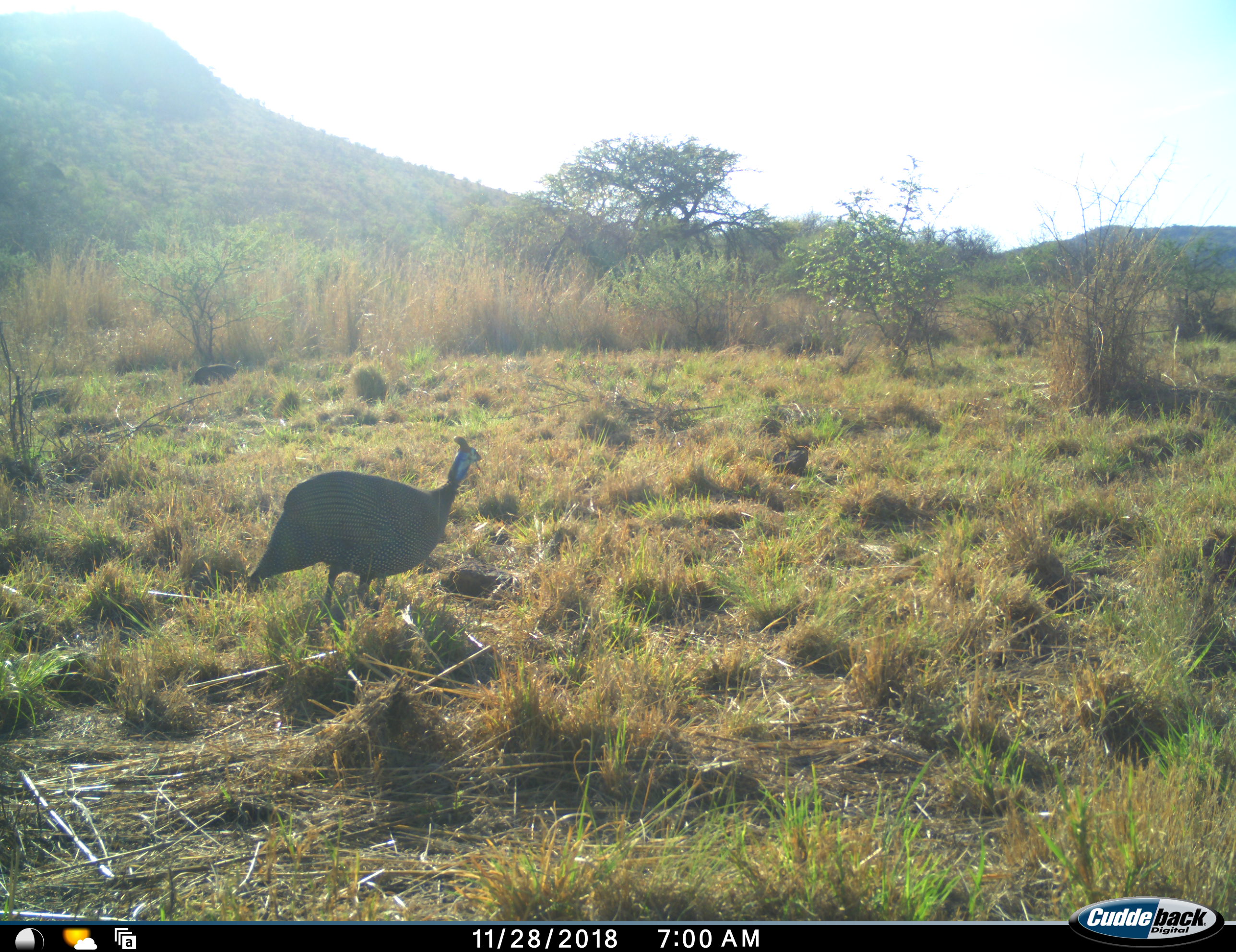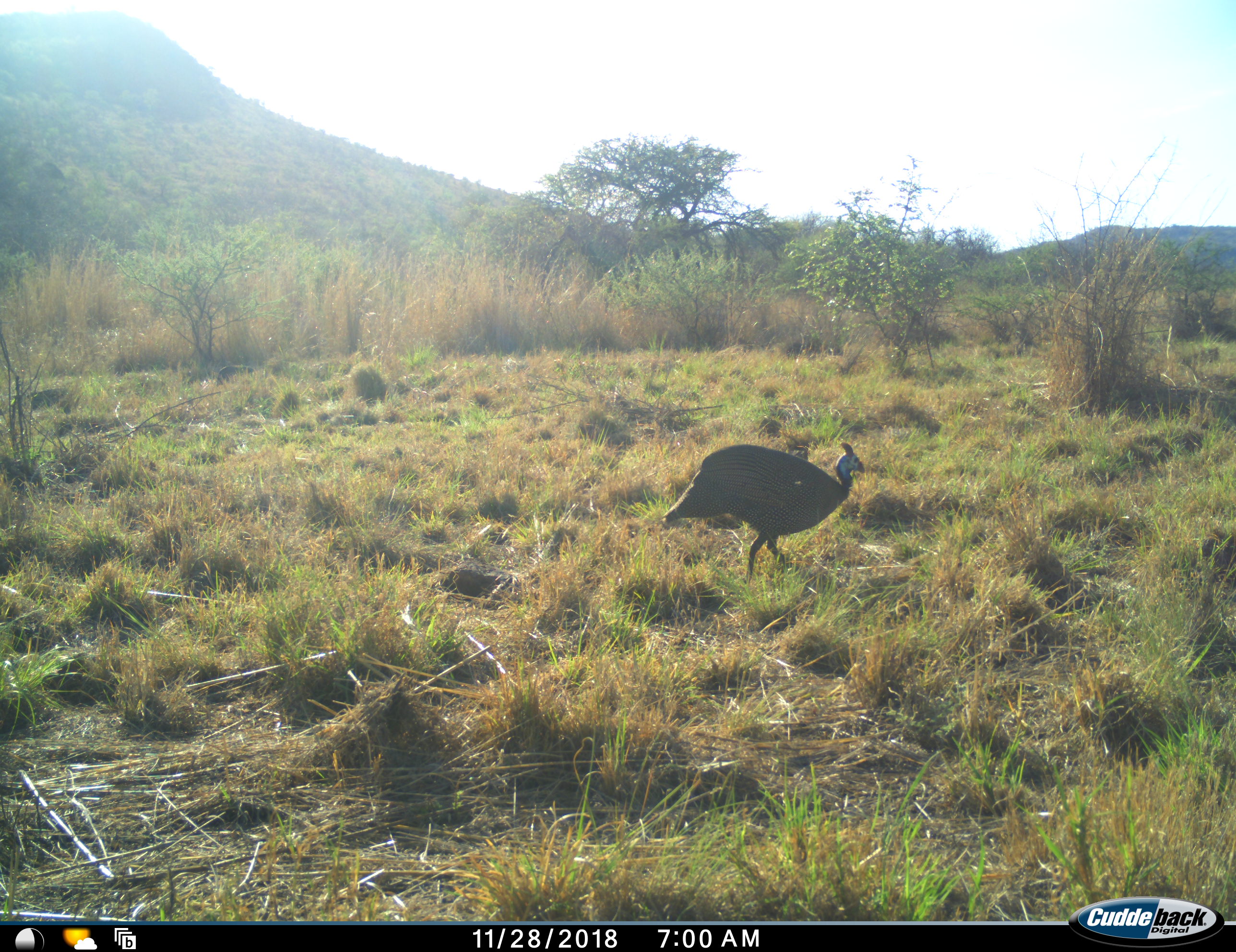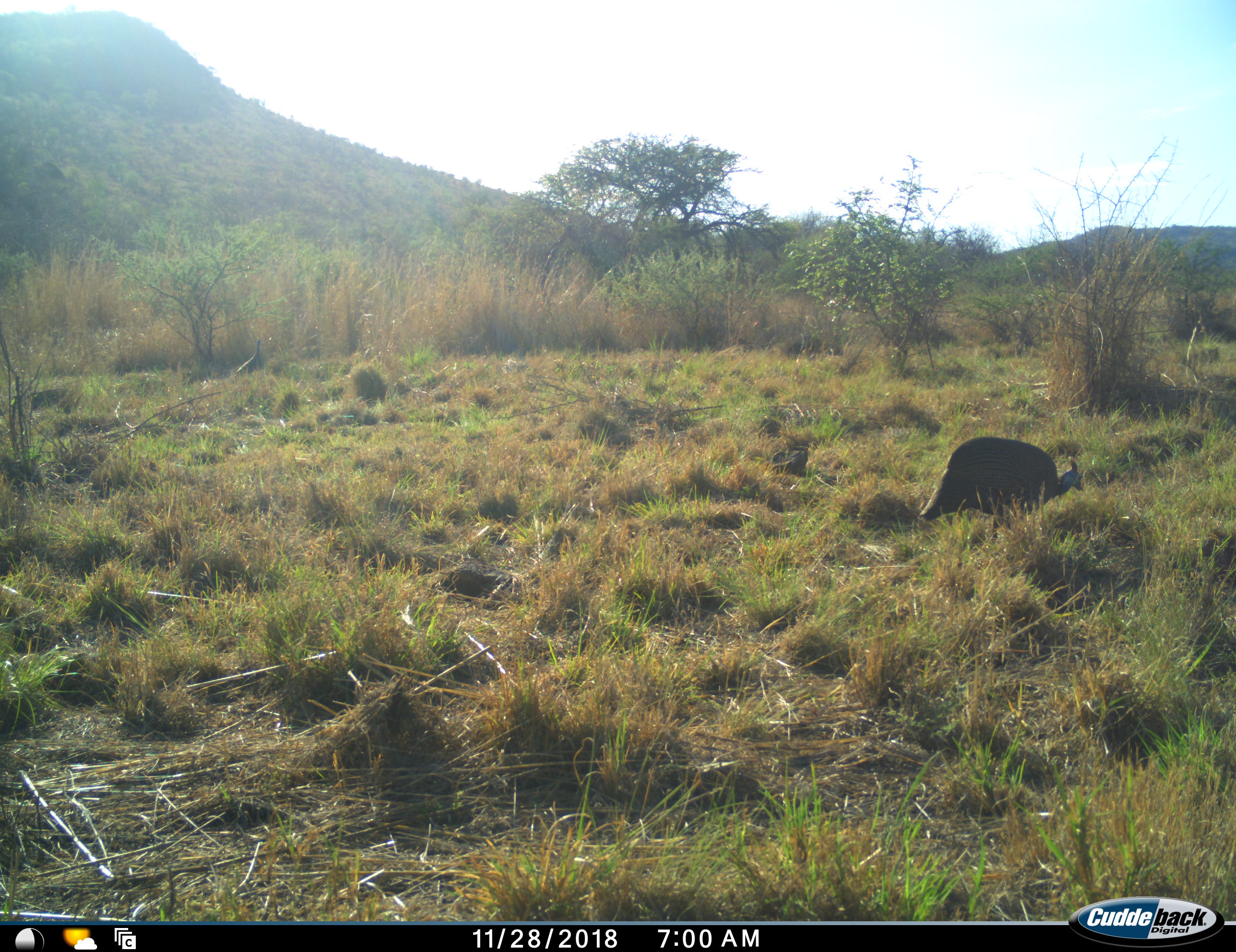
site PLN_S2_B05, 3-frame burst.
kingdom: Animalia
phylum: Chordata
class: Aves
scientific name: Aves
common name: bird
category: birdother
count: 1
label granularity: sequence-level